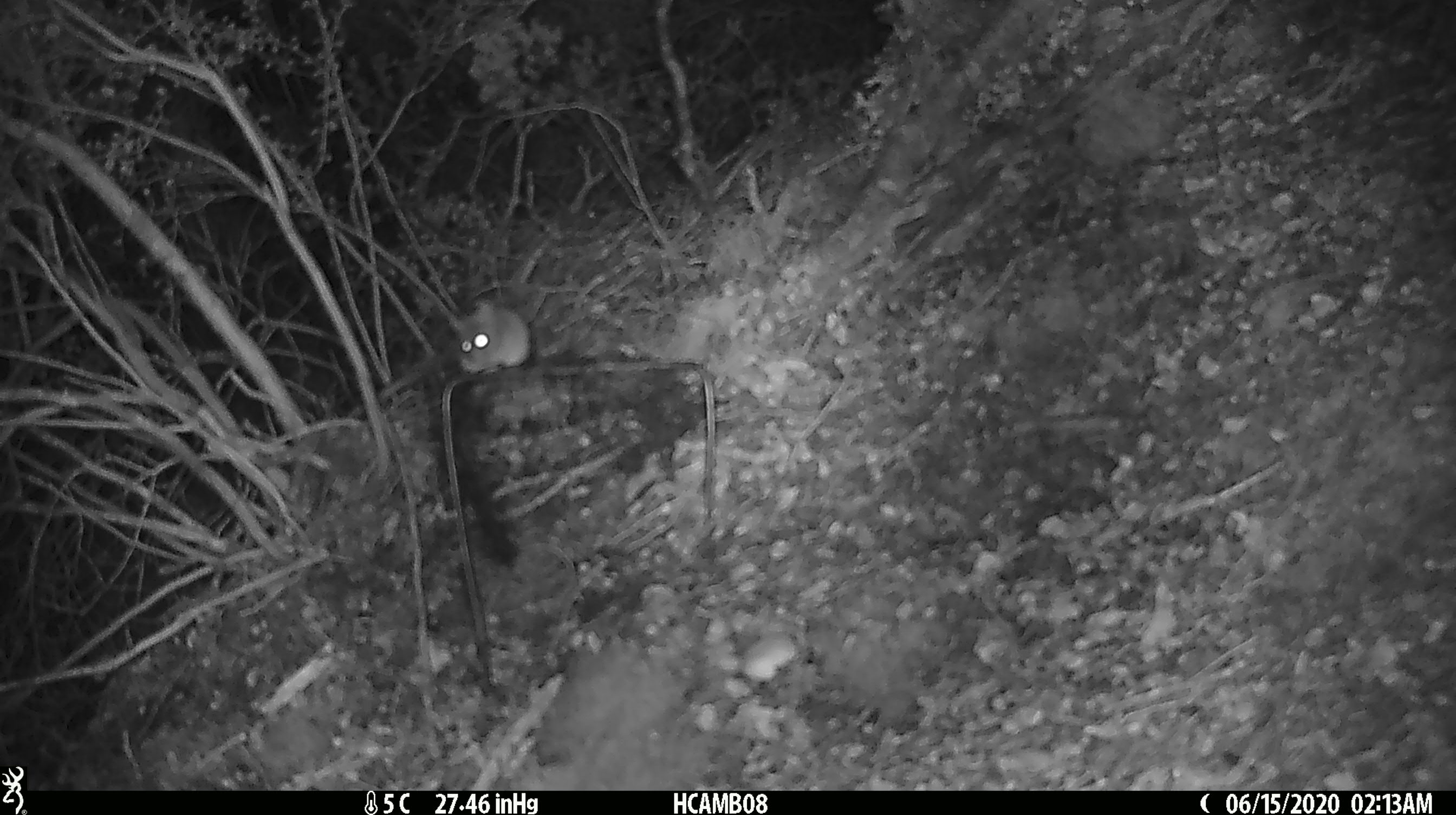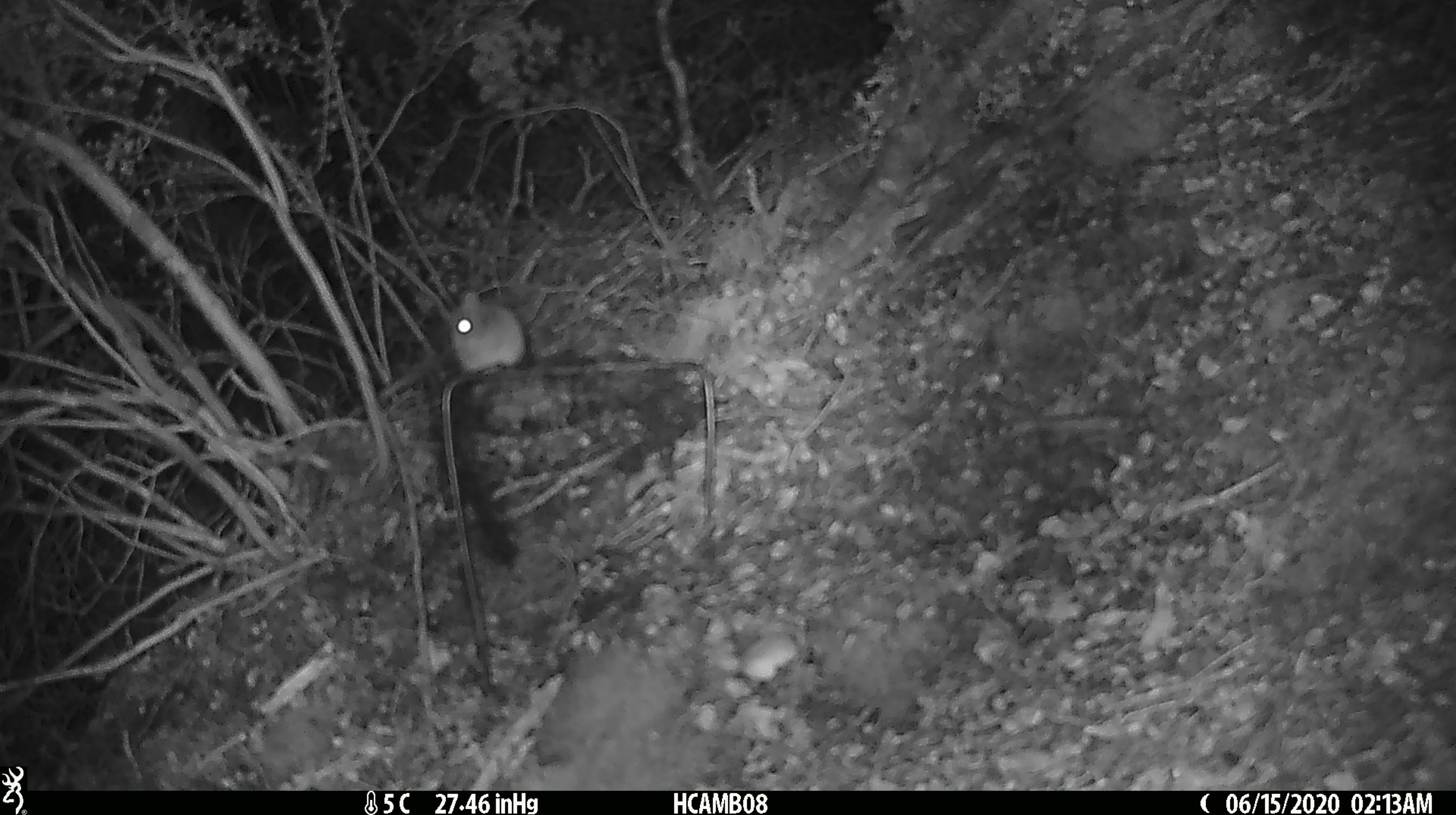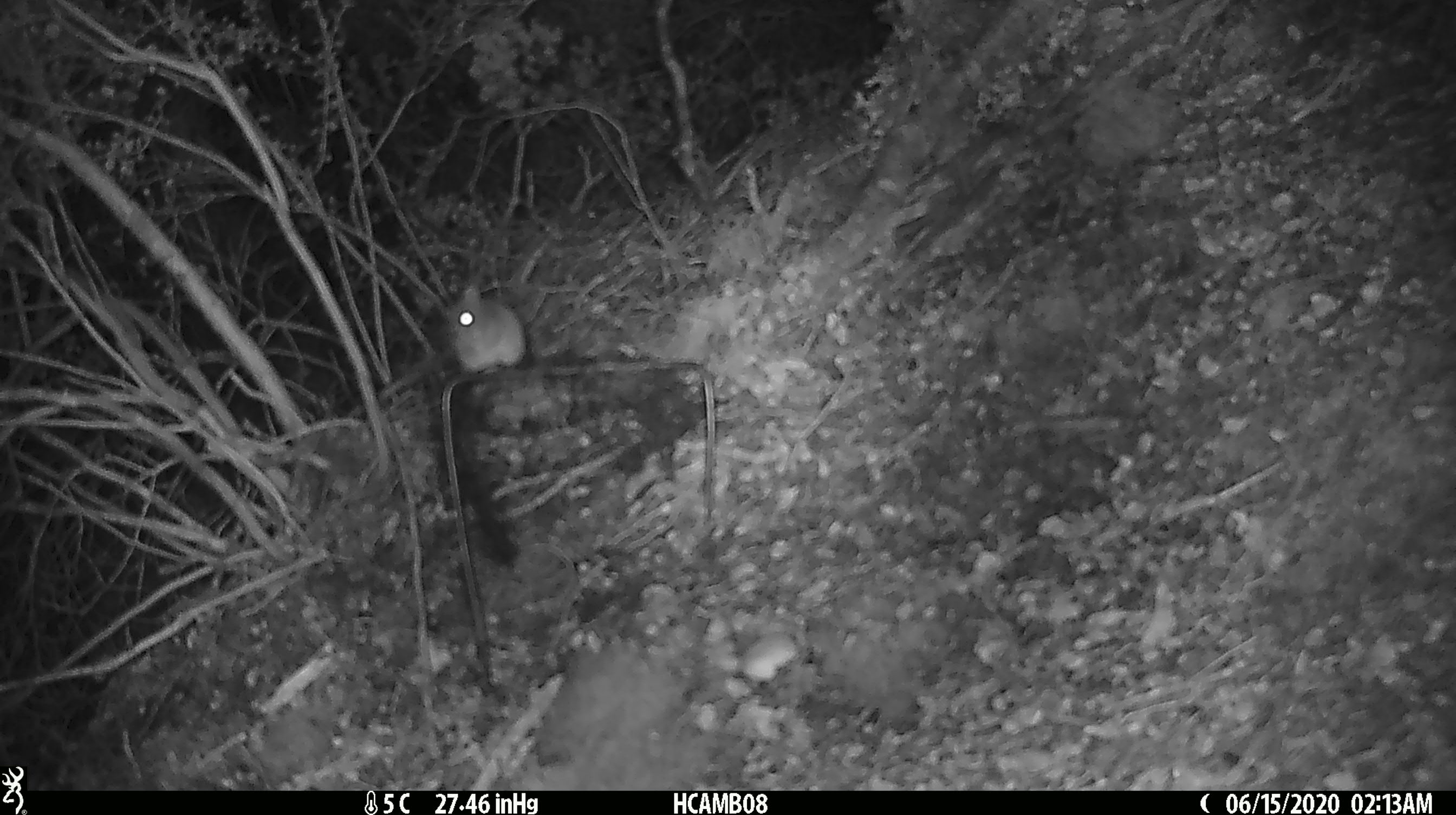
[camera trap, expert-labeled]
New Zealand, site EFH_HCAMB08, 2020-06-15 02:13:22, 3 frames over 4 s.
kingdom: Animalia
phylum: Chordata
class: Mammalia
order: Rodentia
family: Muridae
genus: Mus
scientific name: Mus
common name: mouse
Mouse (Mus).